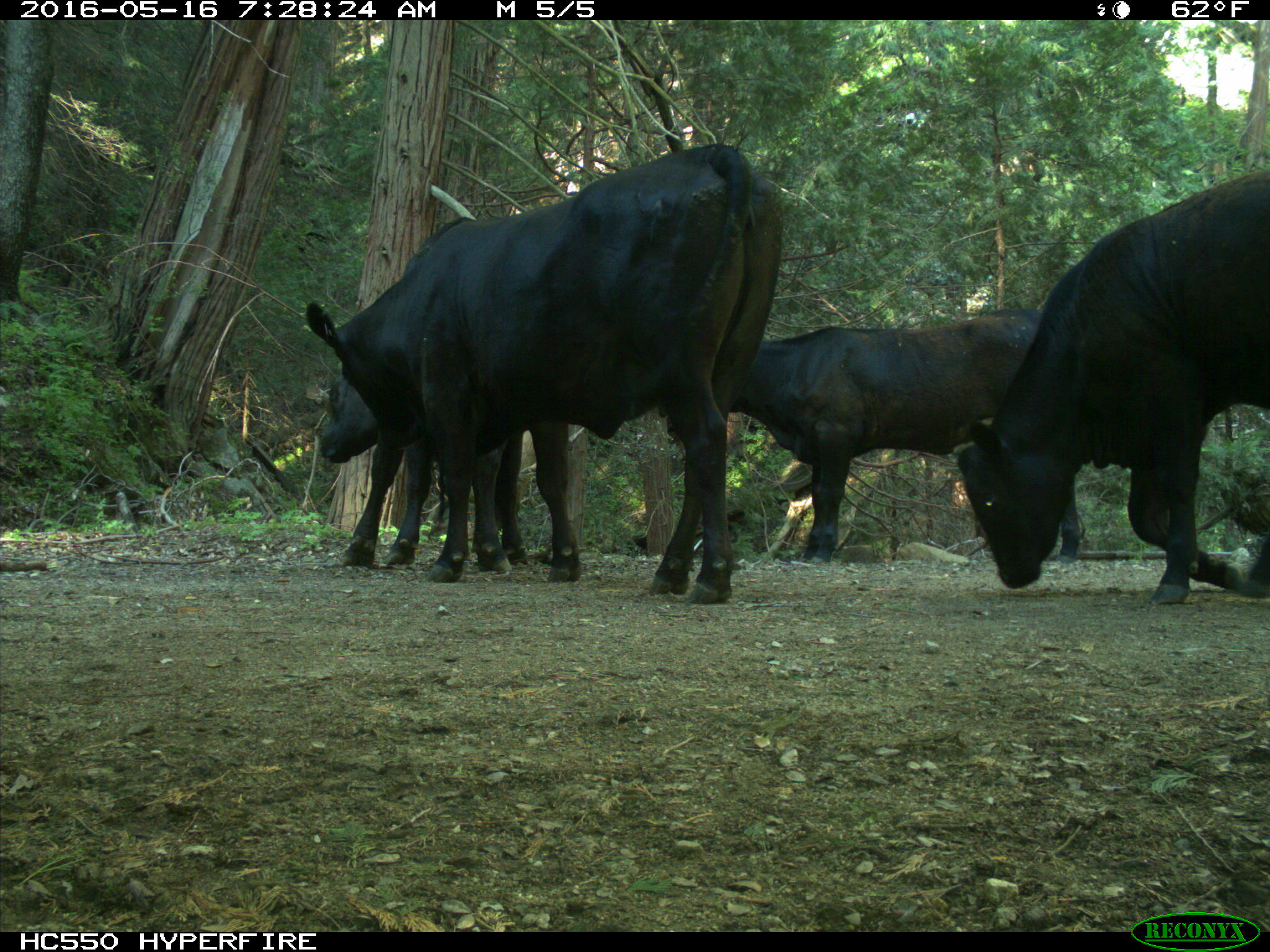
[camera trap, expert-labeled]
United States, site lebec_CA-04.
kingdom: Animalia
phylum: Chordata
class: Mammalia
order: Artiodactyla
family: Bovidae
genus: Bos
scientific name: Bos taurus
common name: domestic cow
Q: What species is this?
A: Bos taurus (domestic cow).